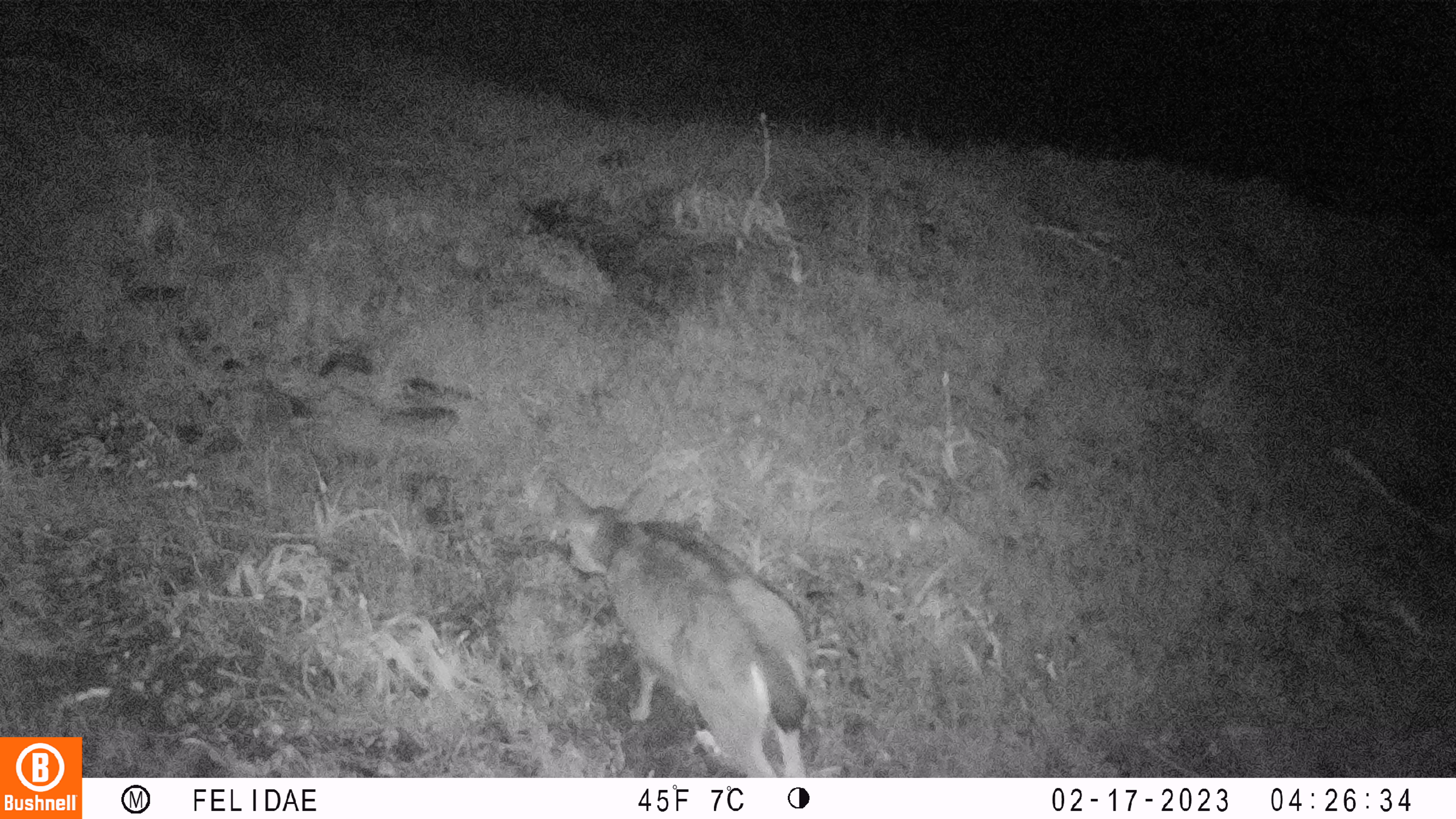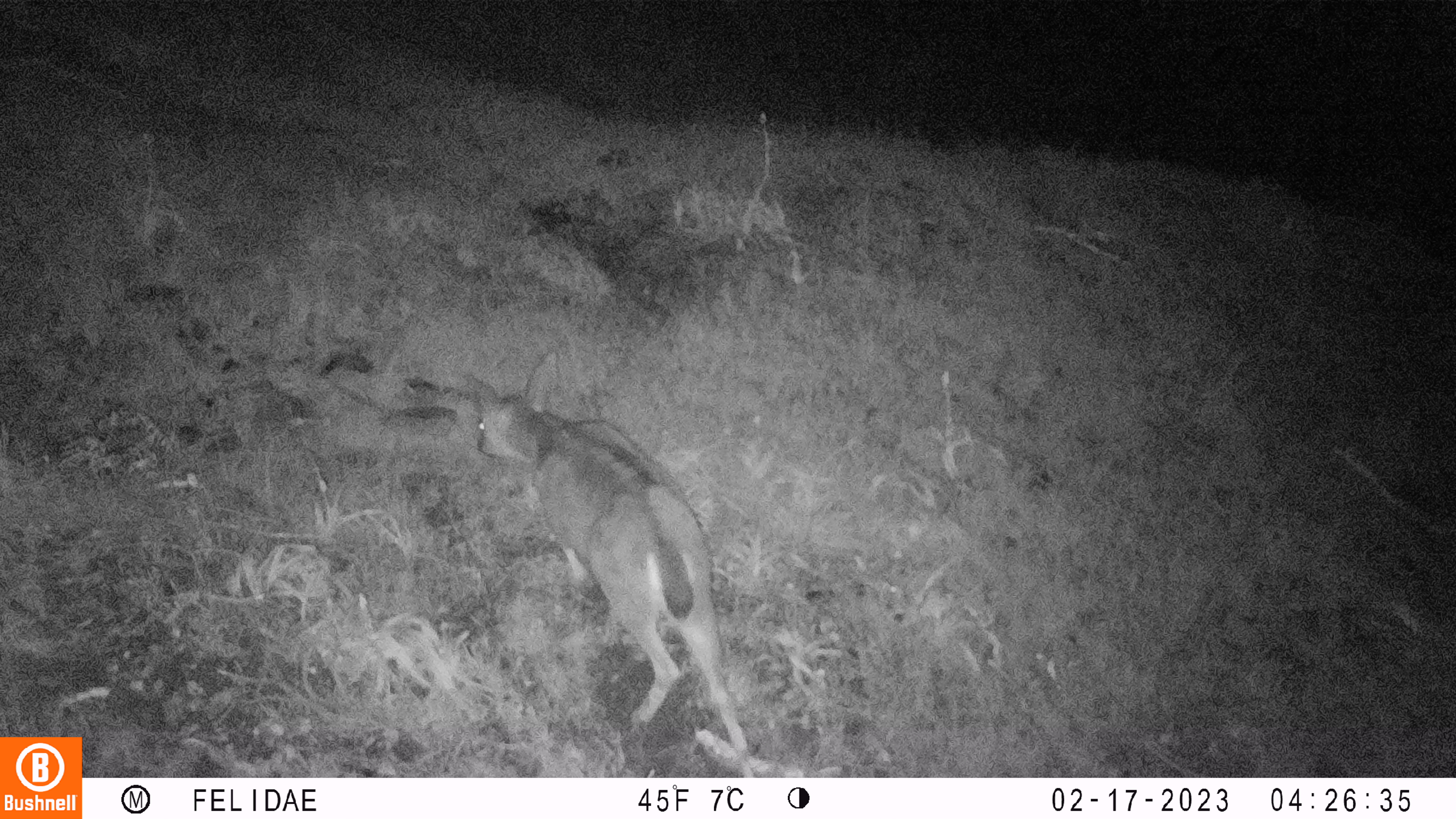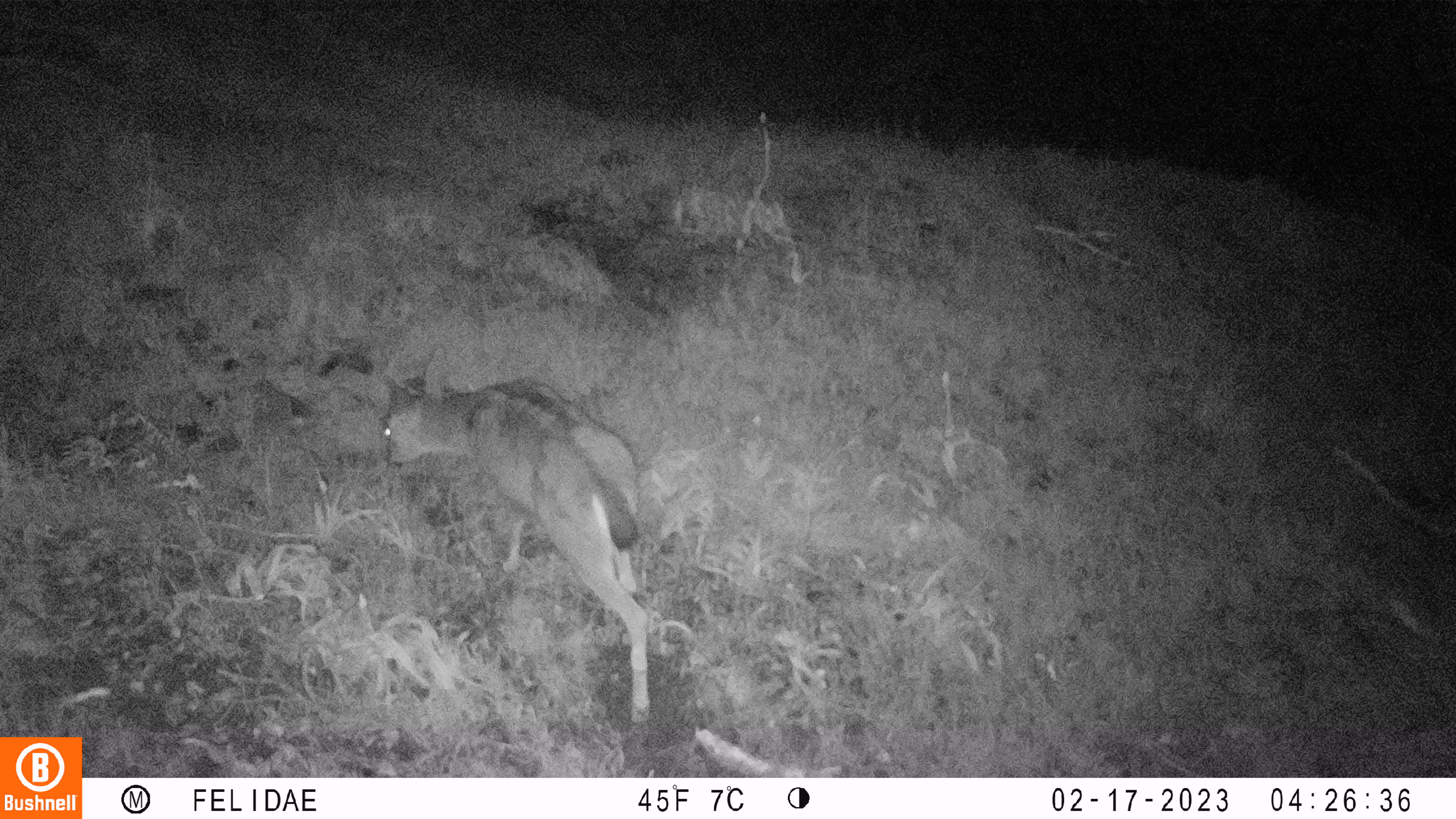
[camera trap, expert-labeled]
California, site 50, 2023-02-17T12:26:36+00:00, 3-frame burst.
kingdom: Animalia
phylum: Chordata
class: Mammalia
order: Artiodactyla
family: Cervidae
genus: Odocoileus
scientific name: Odocoileus hemionus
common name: mule deer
Mule deer (Odocoileus hemionus).